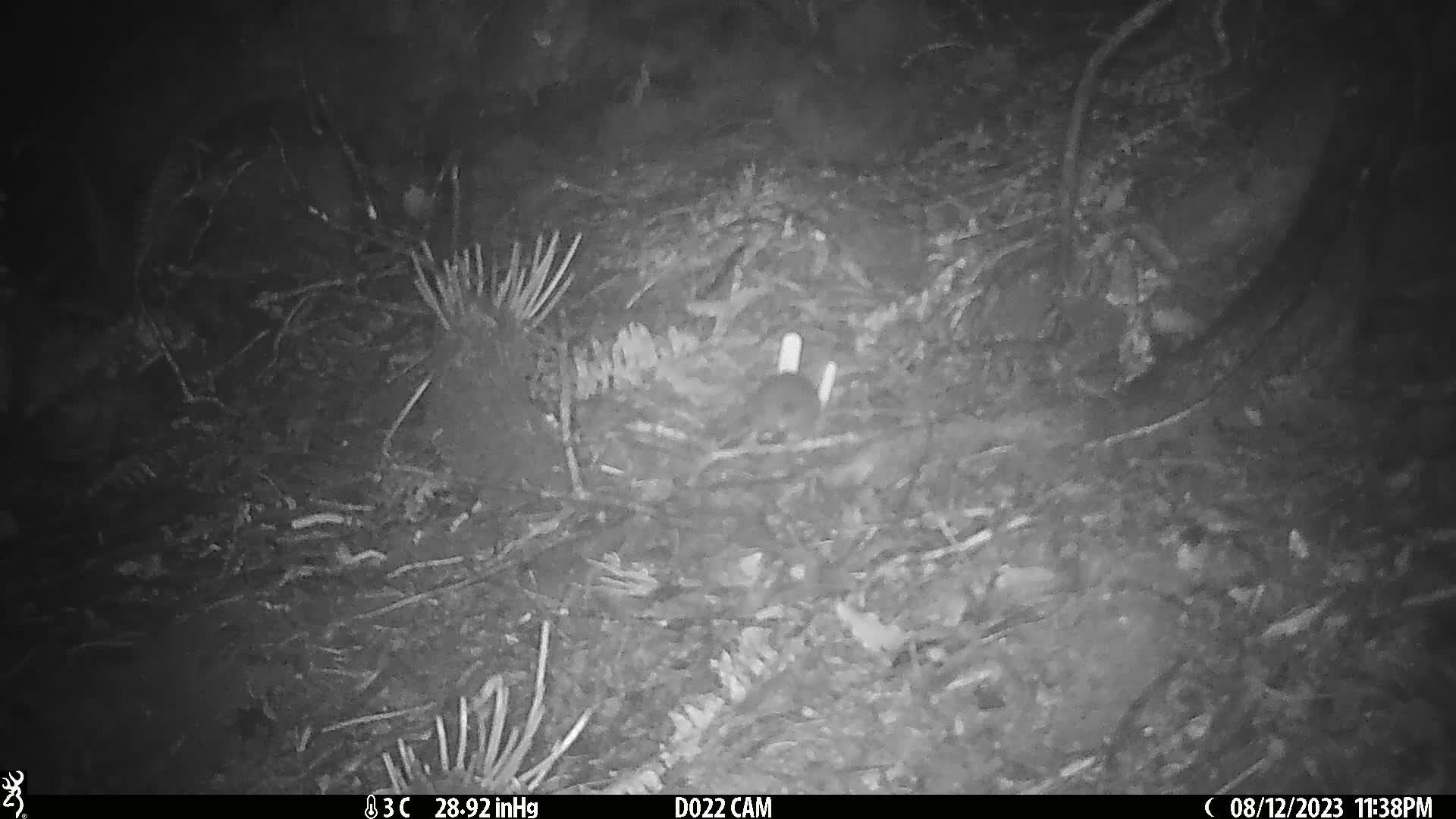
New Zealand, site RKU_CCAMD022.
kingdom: Animalia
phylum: Chordata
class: Mammalia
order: Rodentia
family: Muridae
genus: Rattus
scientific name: Rattus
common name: rat